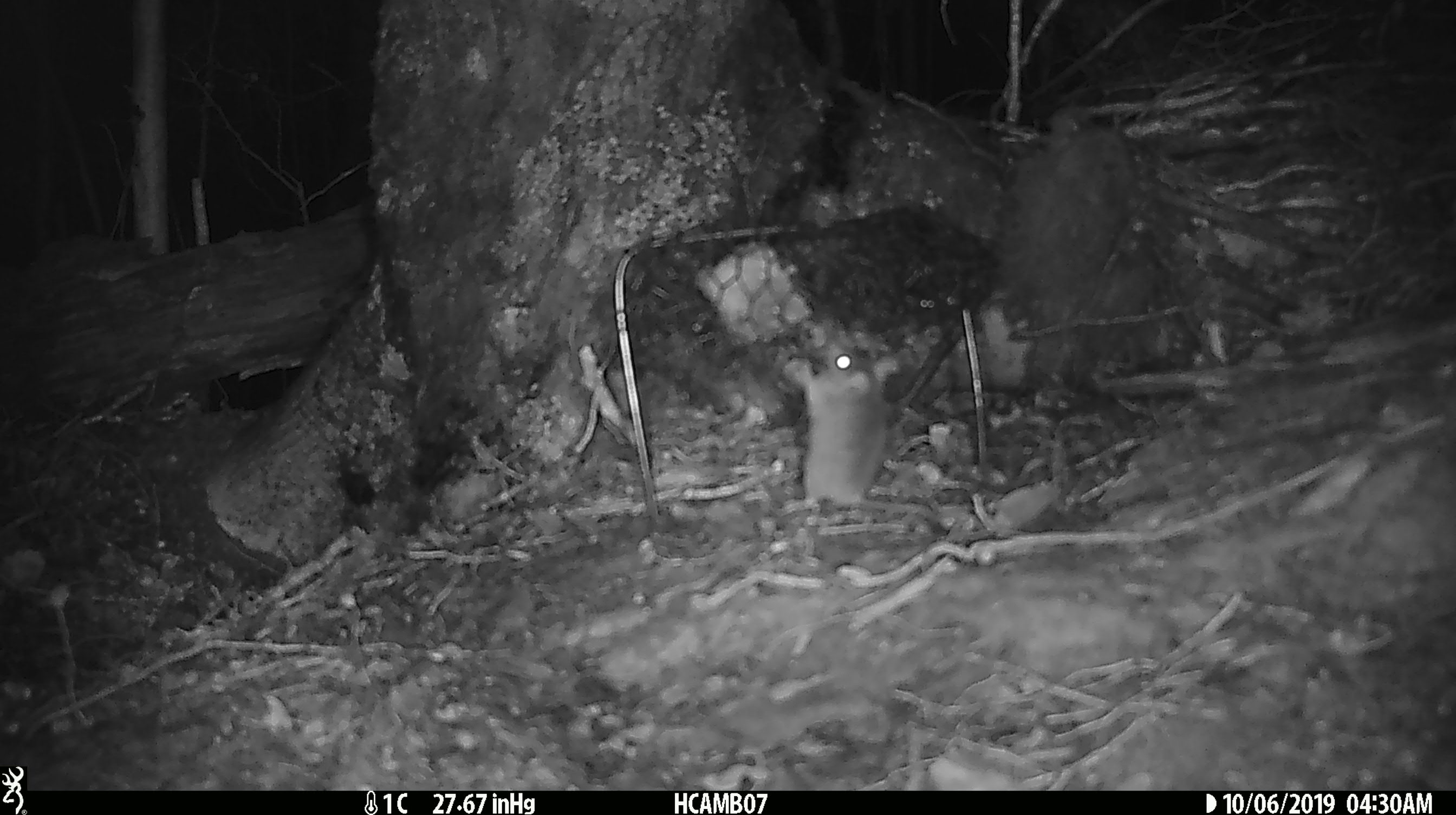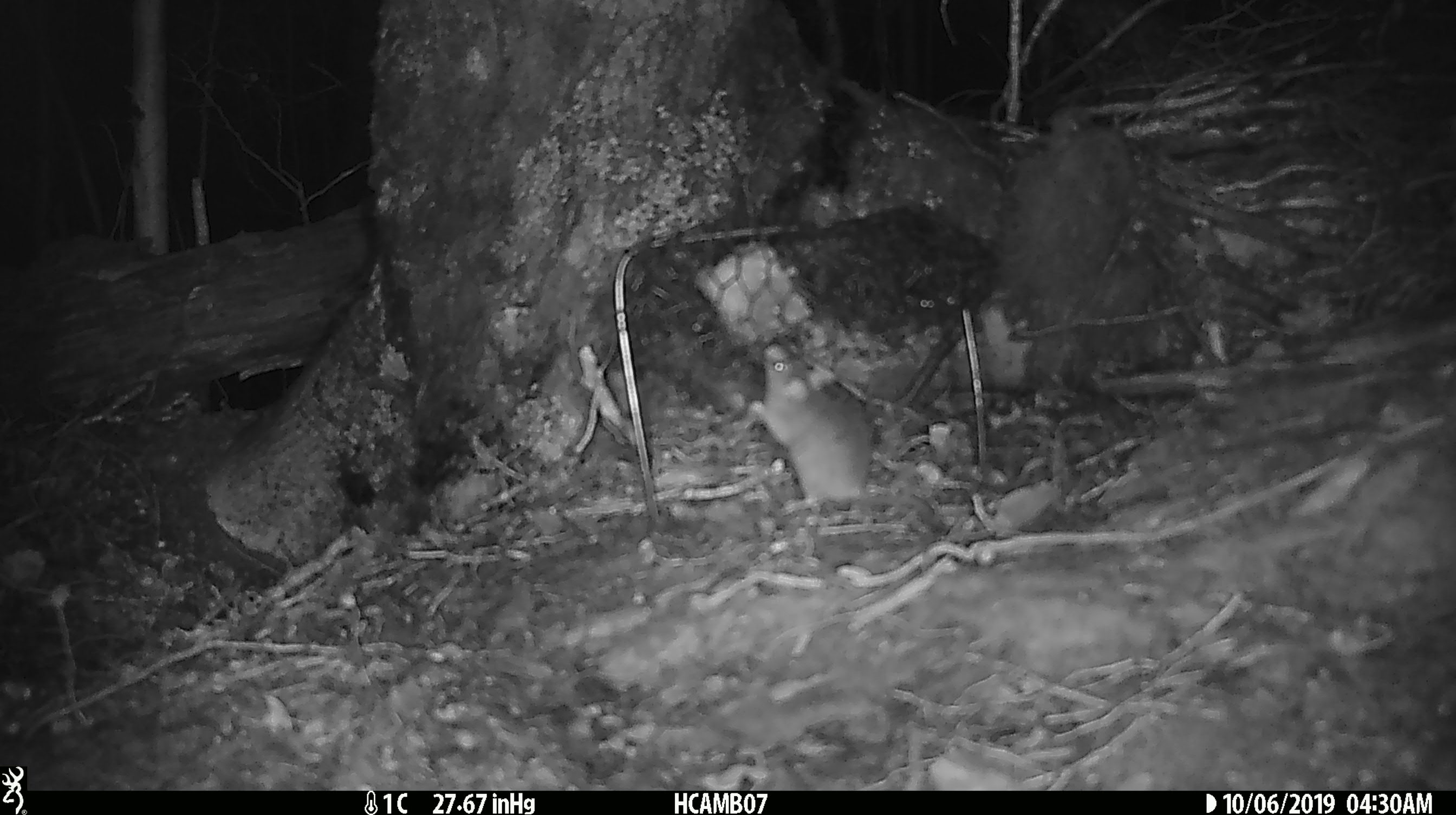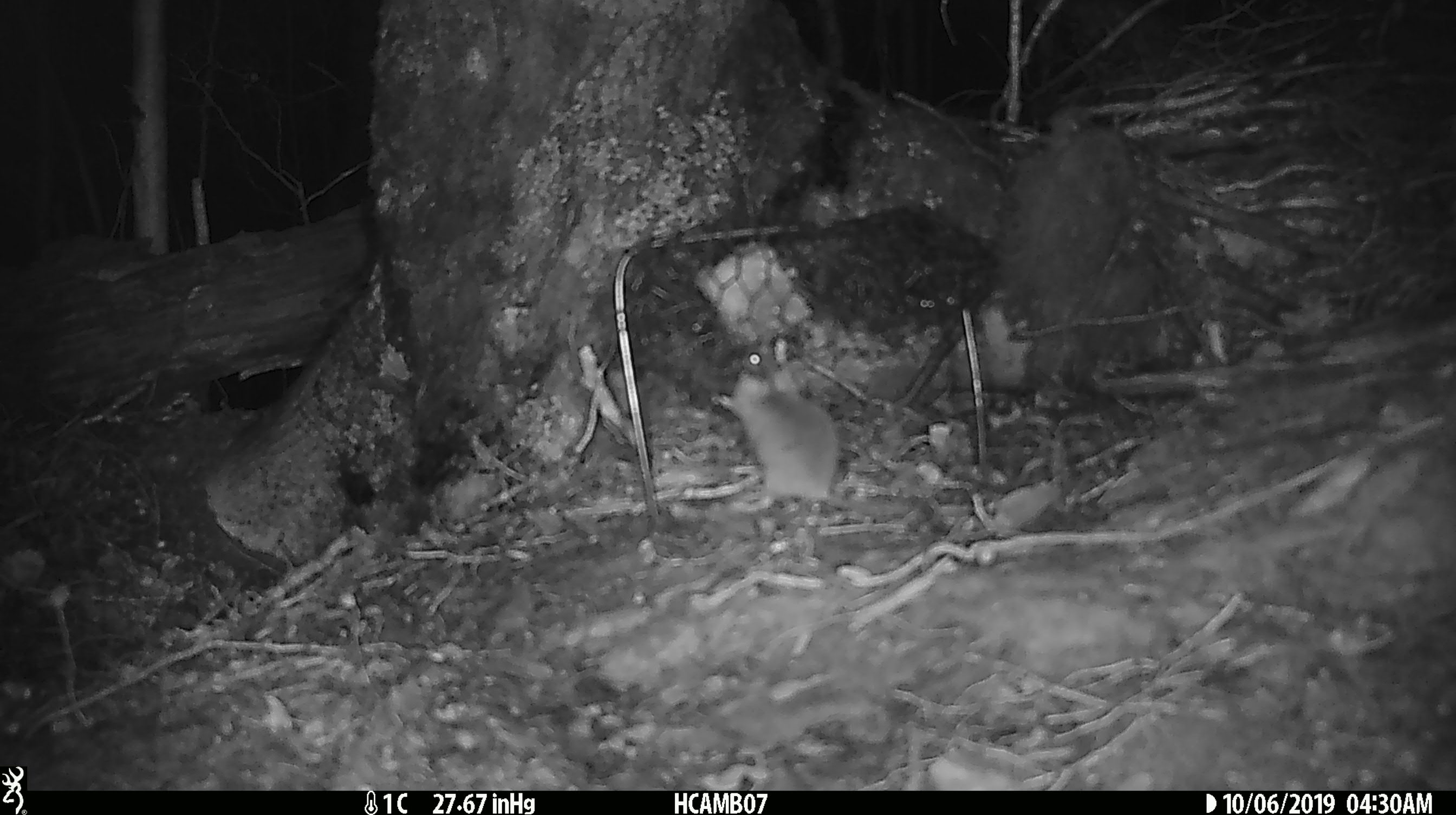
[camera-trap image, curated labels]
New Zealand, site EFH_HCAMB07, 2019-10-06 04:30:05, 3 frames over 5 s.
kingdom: Animalia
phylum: Chordata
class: Mammalia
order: Rodentia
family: Muridae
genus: Mus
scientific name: Mus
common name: mouse